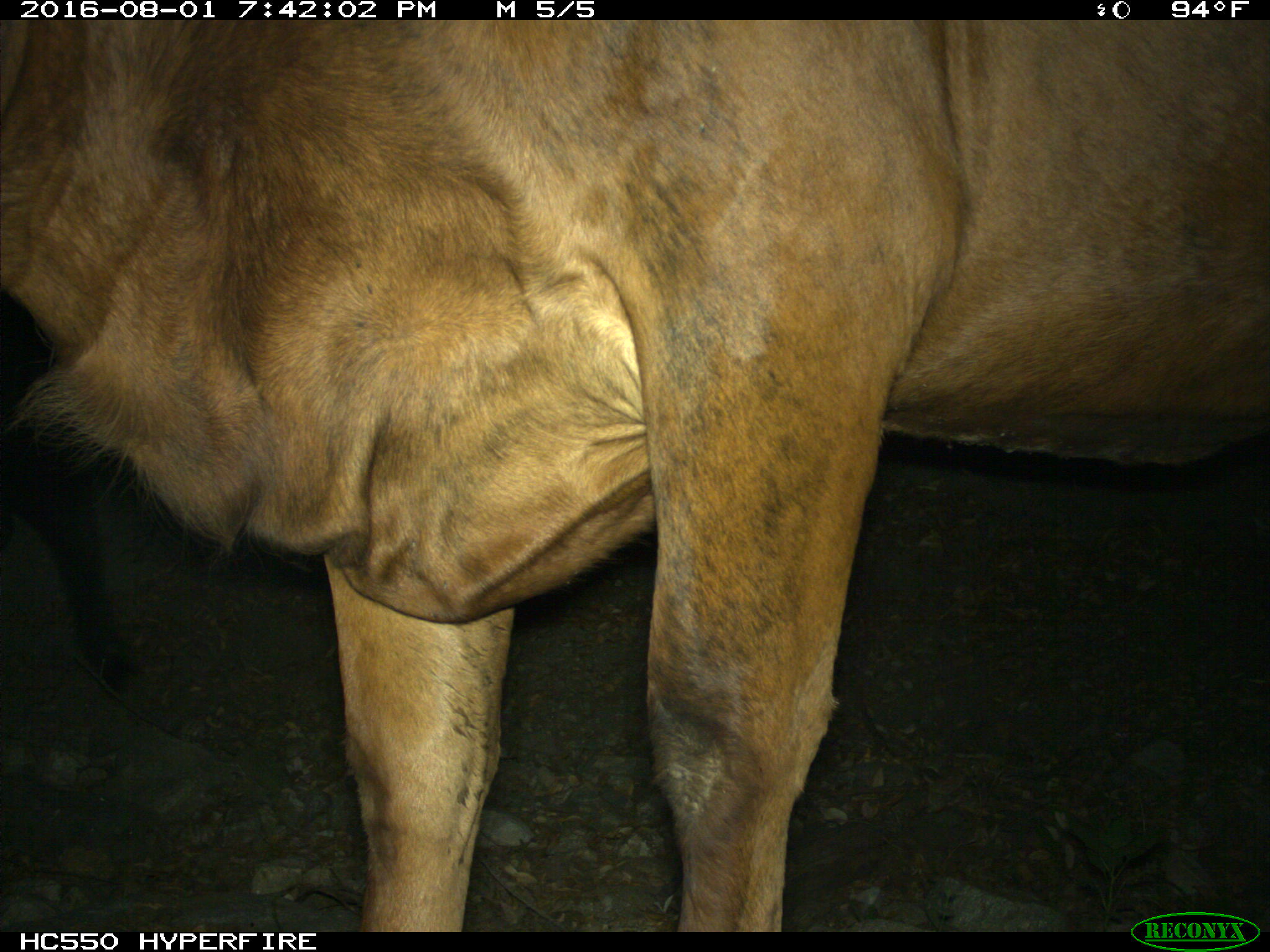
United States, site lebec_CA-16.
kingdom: Animalia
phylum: Chordata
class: Mammalia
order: Artiodactyla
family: Bovidae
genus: Bos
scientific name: Bos taurus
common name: domestic cow